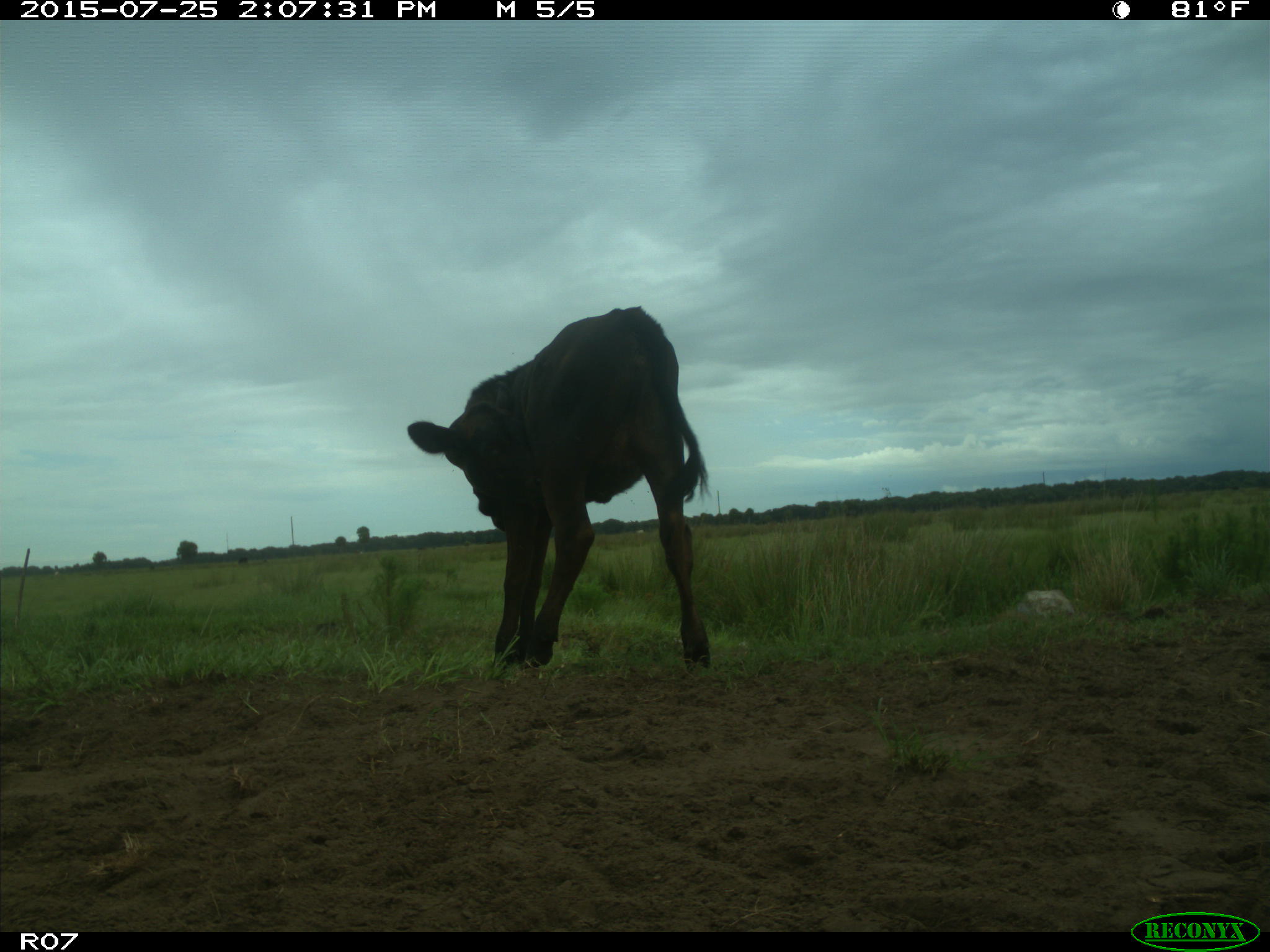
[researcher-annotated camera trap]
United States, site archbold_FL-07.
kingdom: Animalia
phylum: Chordata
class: Mammalia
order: Artiodactyla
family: Bovidae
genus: Bos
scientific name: Bos taurus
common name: domestic cow